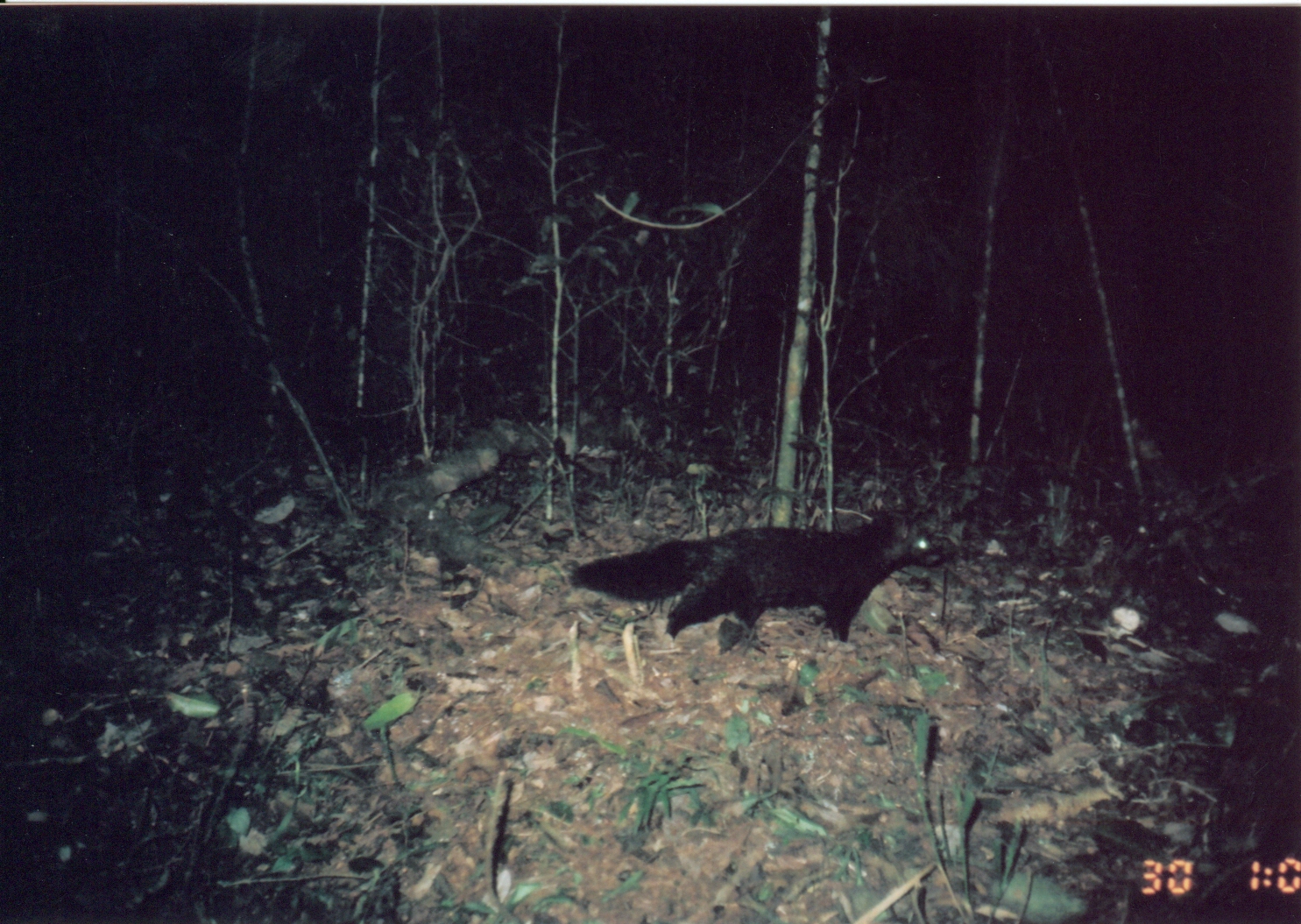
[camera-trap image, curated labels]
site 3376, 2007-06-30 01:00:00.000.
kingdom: Animalia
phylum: Chordata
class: Mammalia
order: Carnivora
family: Herpestidae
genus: Bdeogale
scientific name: Bdeogale crassicauda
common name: bushy-tailed mongoose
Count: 1.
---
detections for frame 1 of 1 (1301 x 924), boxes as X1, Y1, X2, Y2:
bdeogale crassicauda: 568, 504, 949, 654